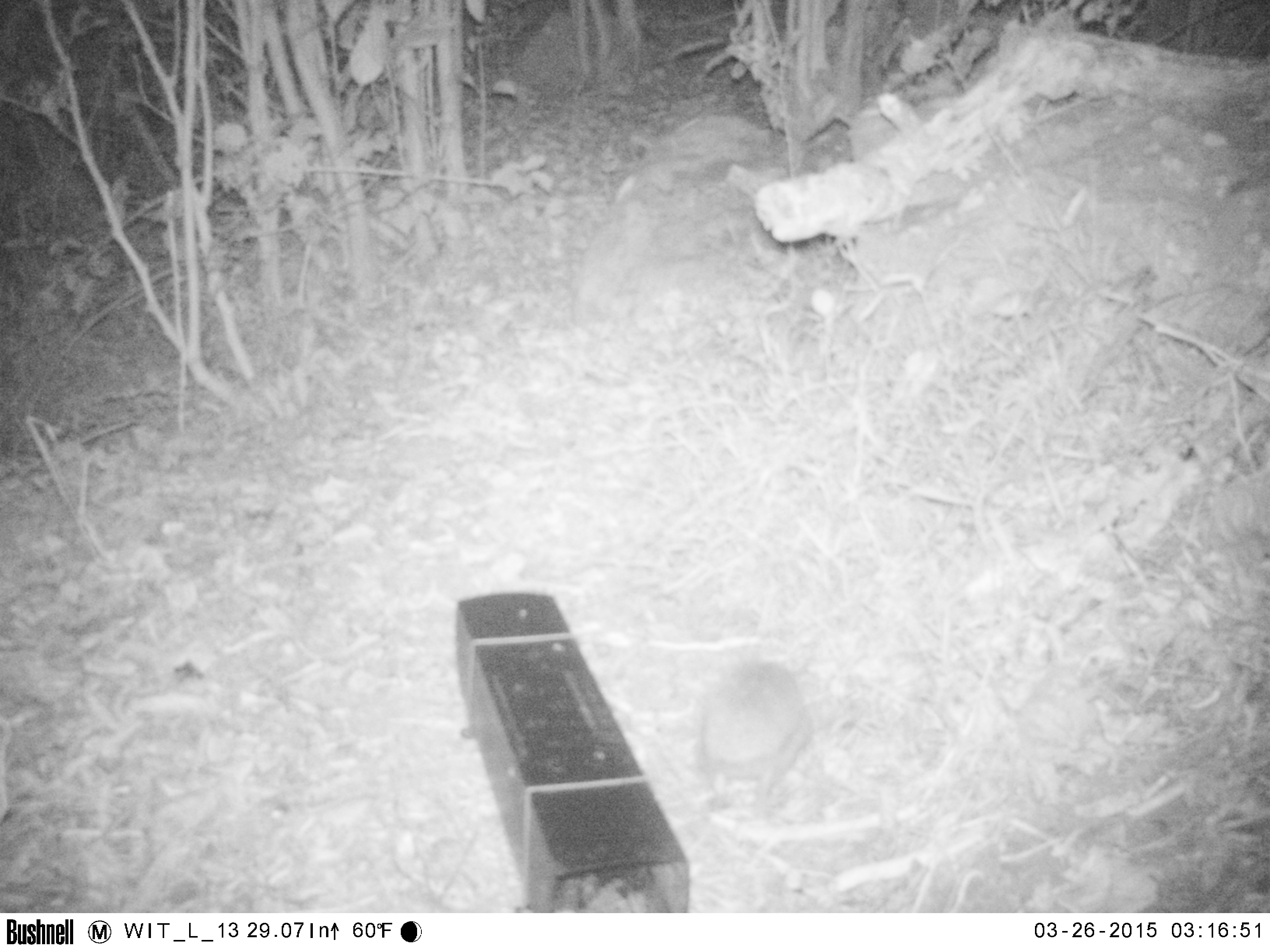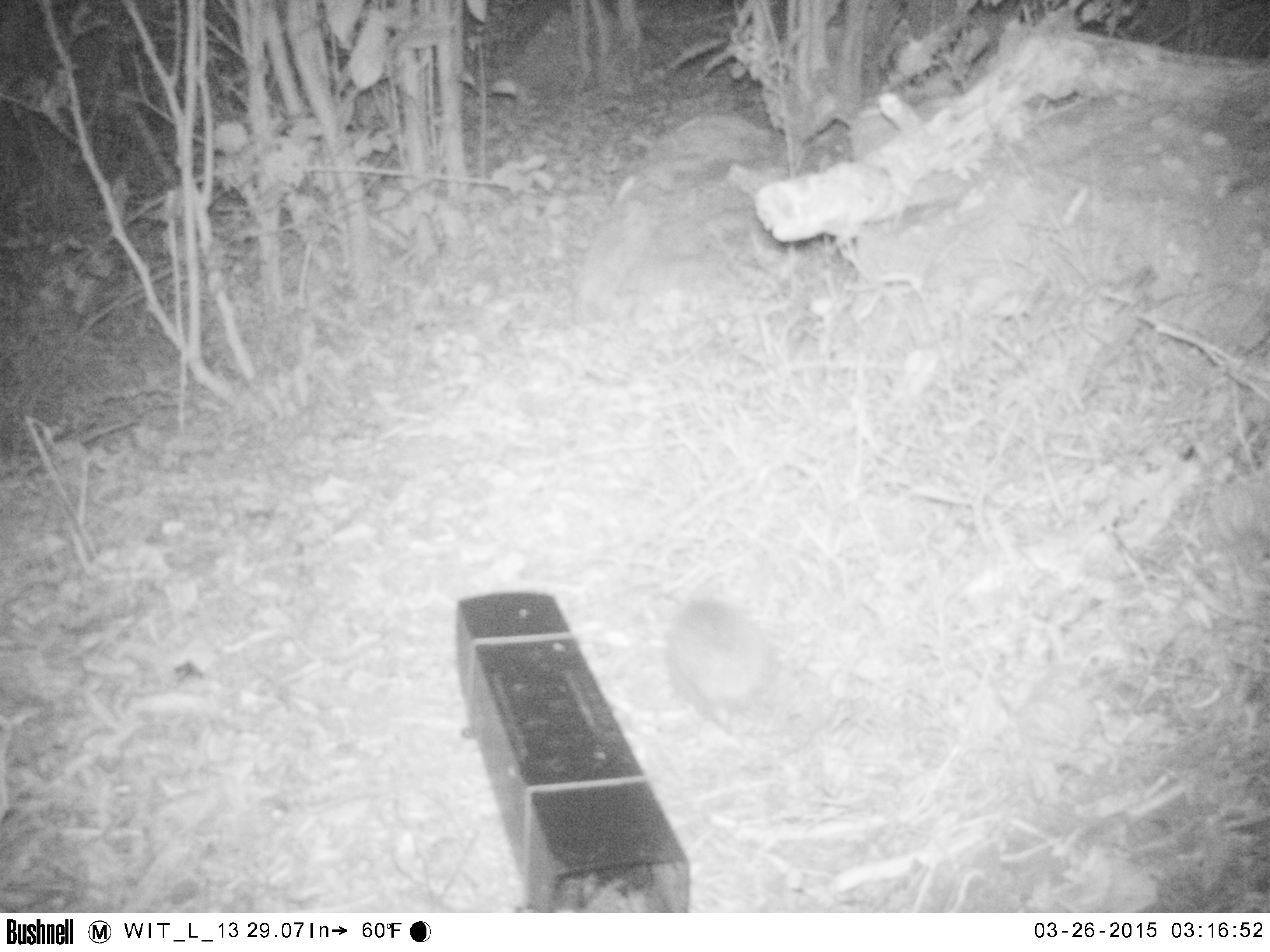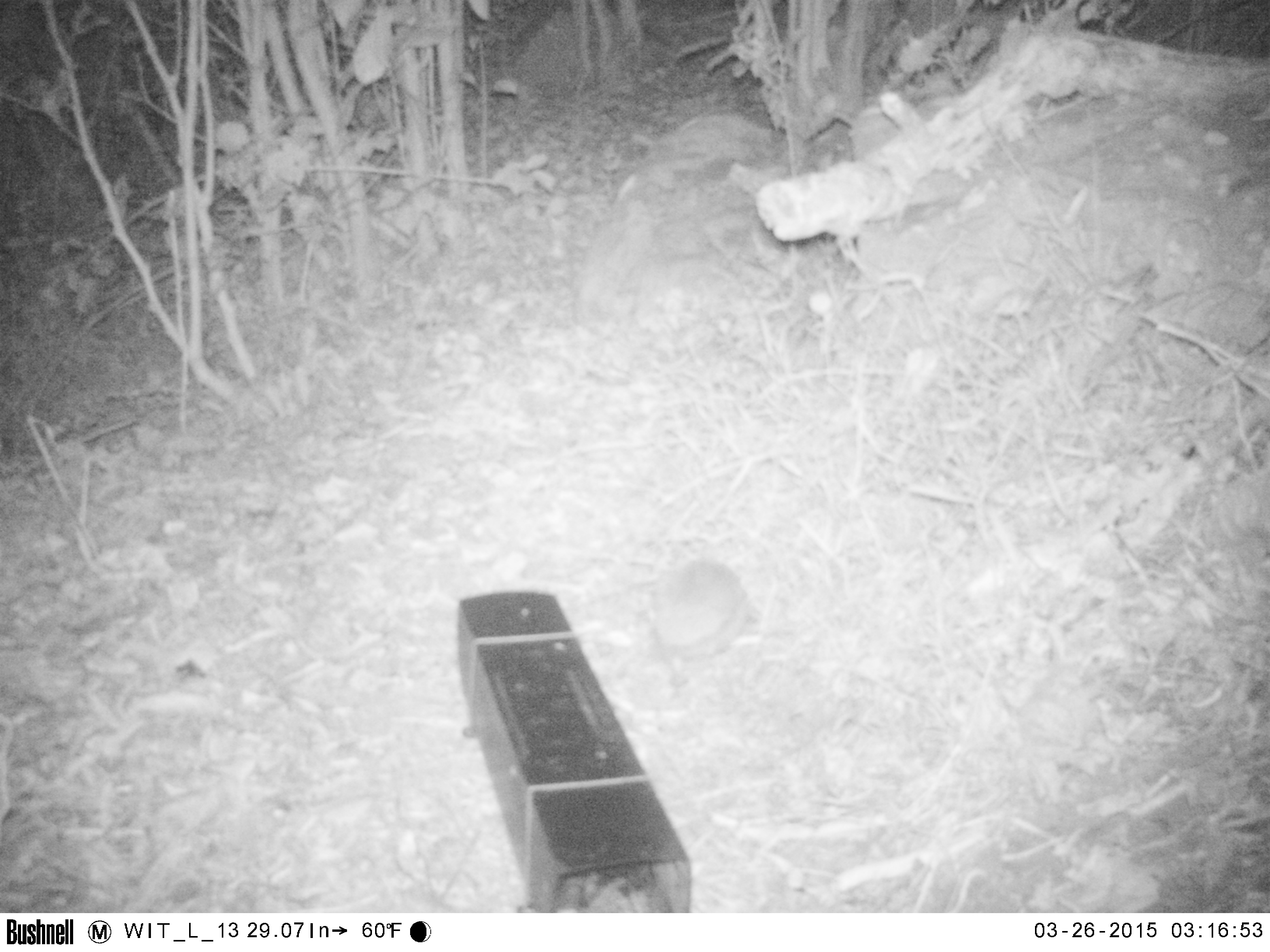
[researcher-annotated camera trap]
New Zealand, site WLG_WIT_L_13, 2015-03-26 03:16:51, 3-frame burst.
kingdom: Animalia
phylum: Chordata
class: Mammalia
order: Eulipotyphla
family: Erinaceidae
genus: Erinaceus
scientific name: Erinaceus europaeus europaeus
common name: european hedgehog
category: hedgehog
Hedgehog (european hedgehog) (Erinaceus europaeus europaeus).